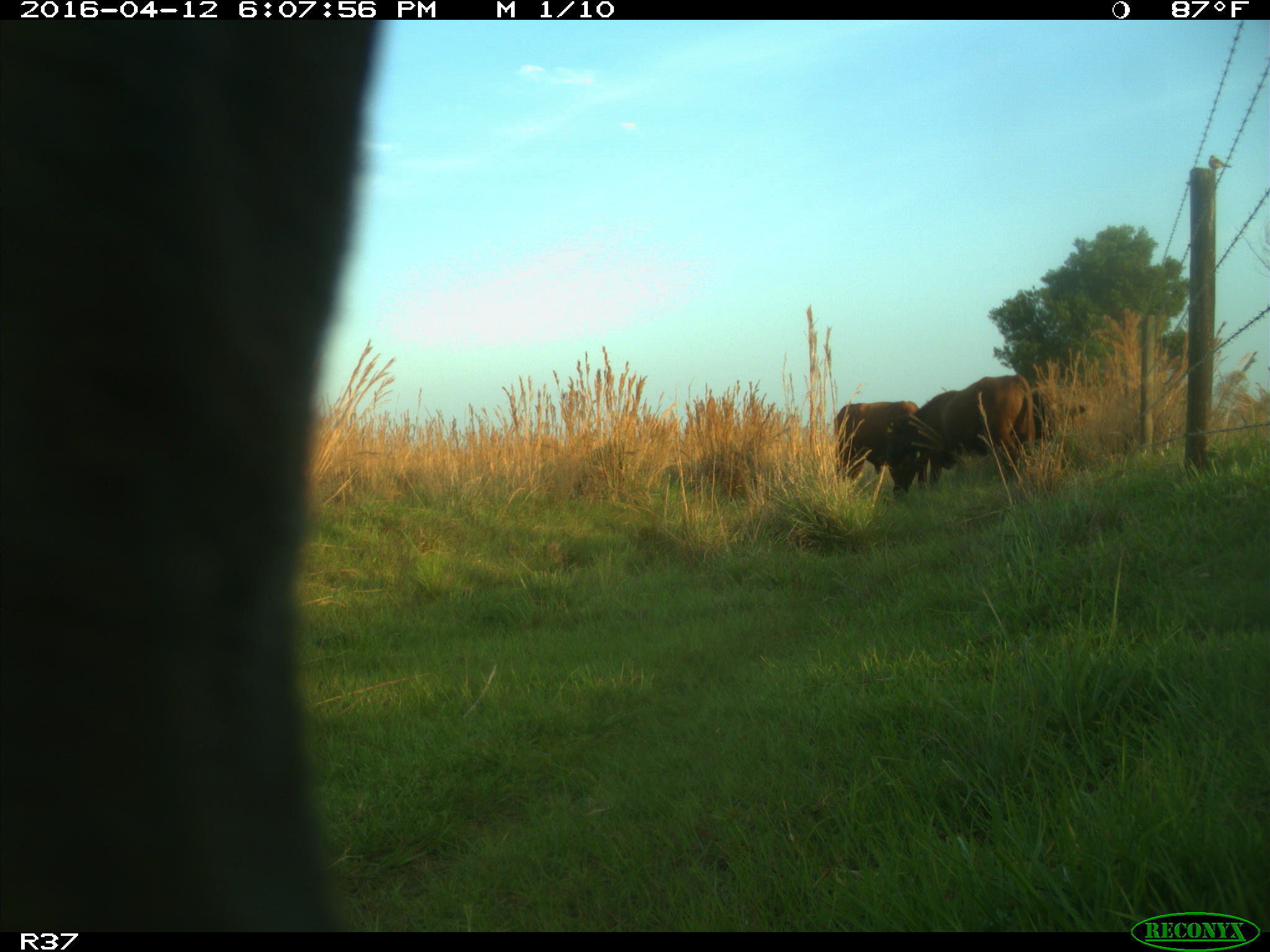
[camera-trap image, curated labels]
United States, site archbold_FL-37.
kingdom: Animalia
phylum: Chordata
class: Mammalia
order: Artiodactyla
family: Bovidae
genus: Bos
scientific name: Bos taurus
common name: domestic cow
Bos taurus (domestic cow).